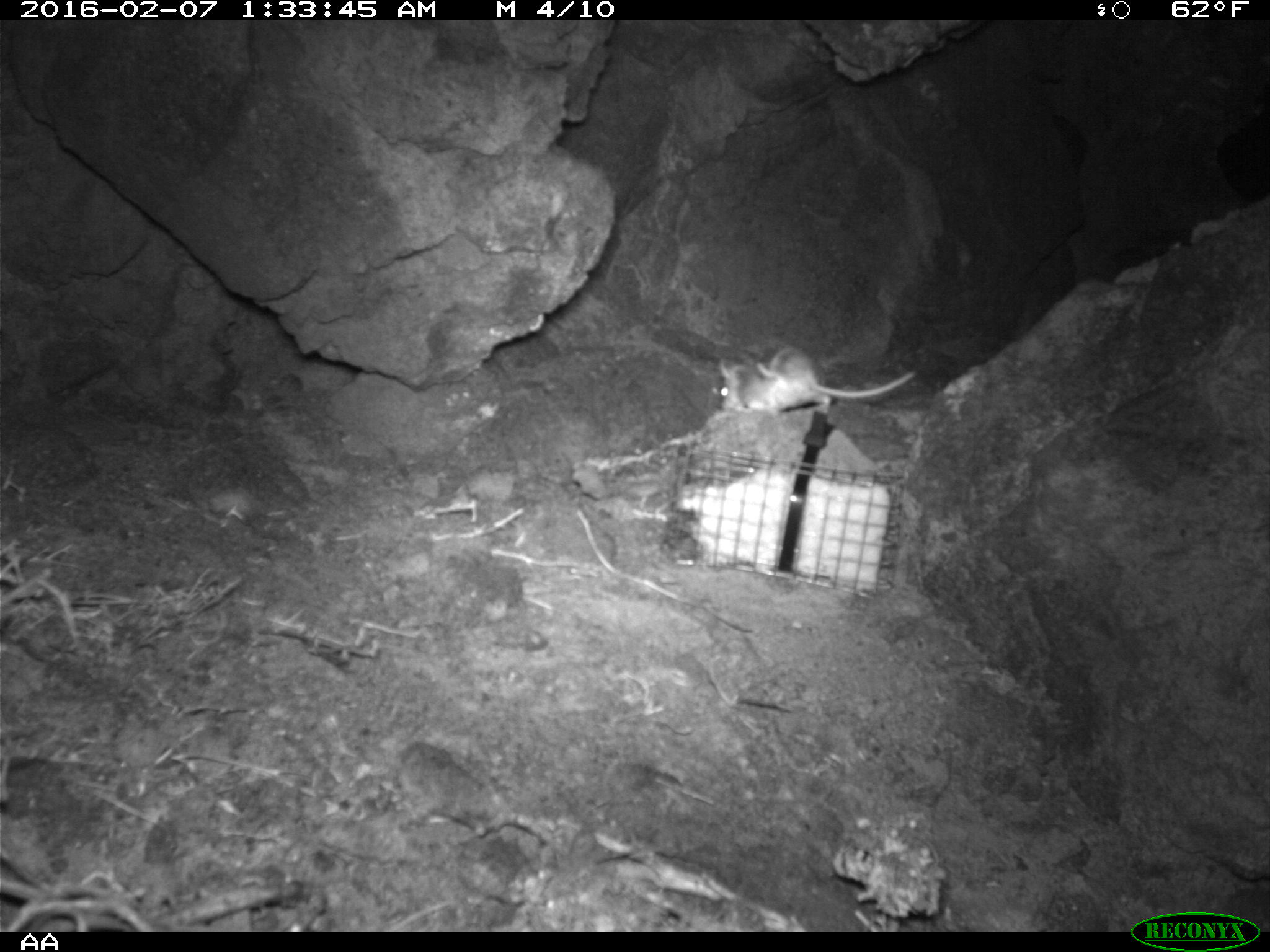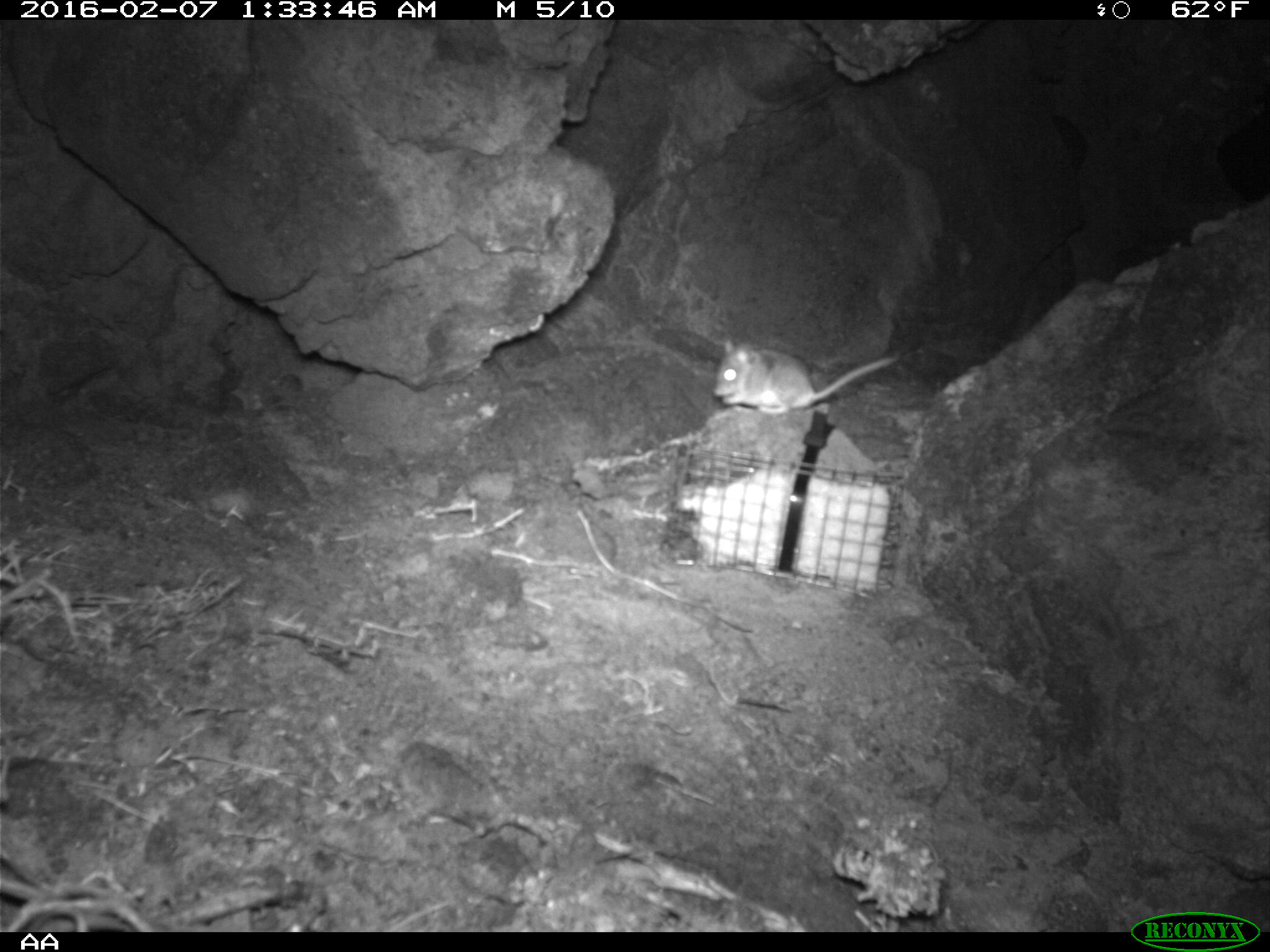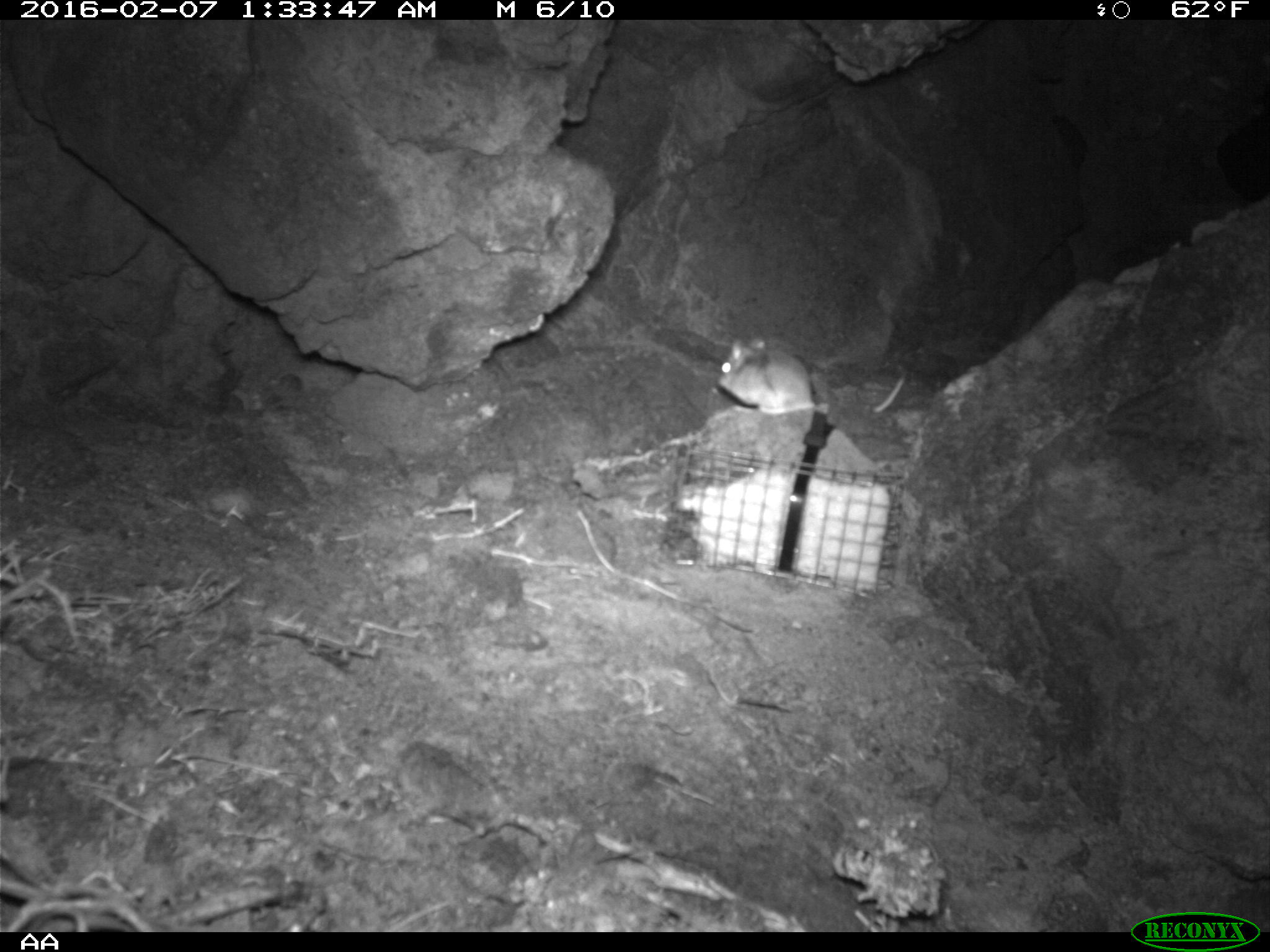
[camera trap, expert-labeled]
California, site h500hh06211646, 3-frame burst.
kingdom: Animalia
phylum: Chordata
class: Mammalia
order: Rodentia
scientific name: Rodentia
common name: rodent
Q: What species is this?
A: Rodent (Rodentia).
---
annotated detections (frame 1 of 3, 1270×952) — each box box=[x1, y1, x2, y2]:
rodent: box=[717, 346, 915, 414]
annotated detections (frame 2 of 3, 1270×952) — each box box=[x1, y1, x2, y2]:
rodent: box=[714, 337, 902, 413]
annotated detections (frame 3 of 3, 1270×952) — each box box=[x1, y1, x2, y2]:
rodent: box=[714, 333, 909, 416]